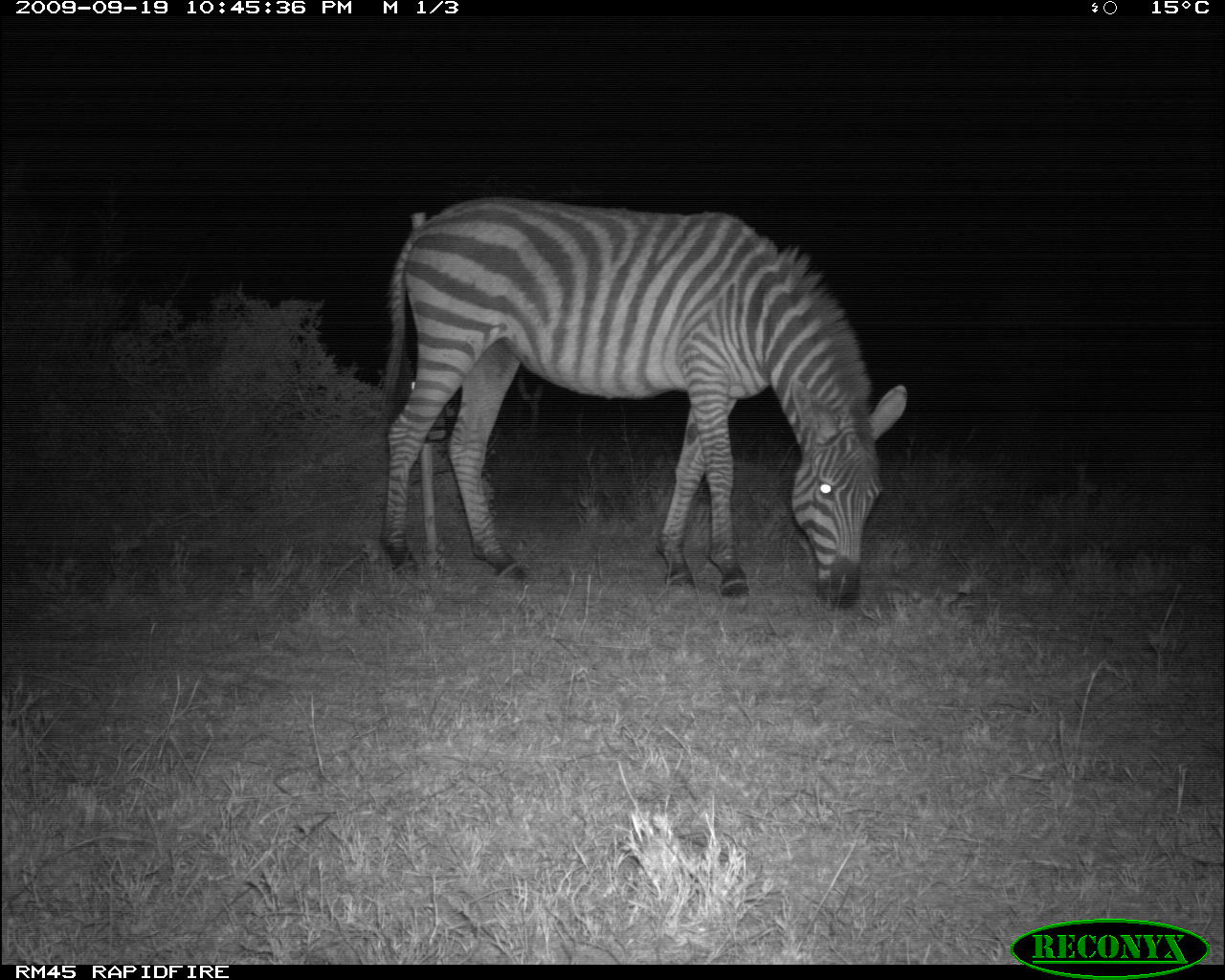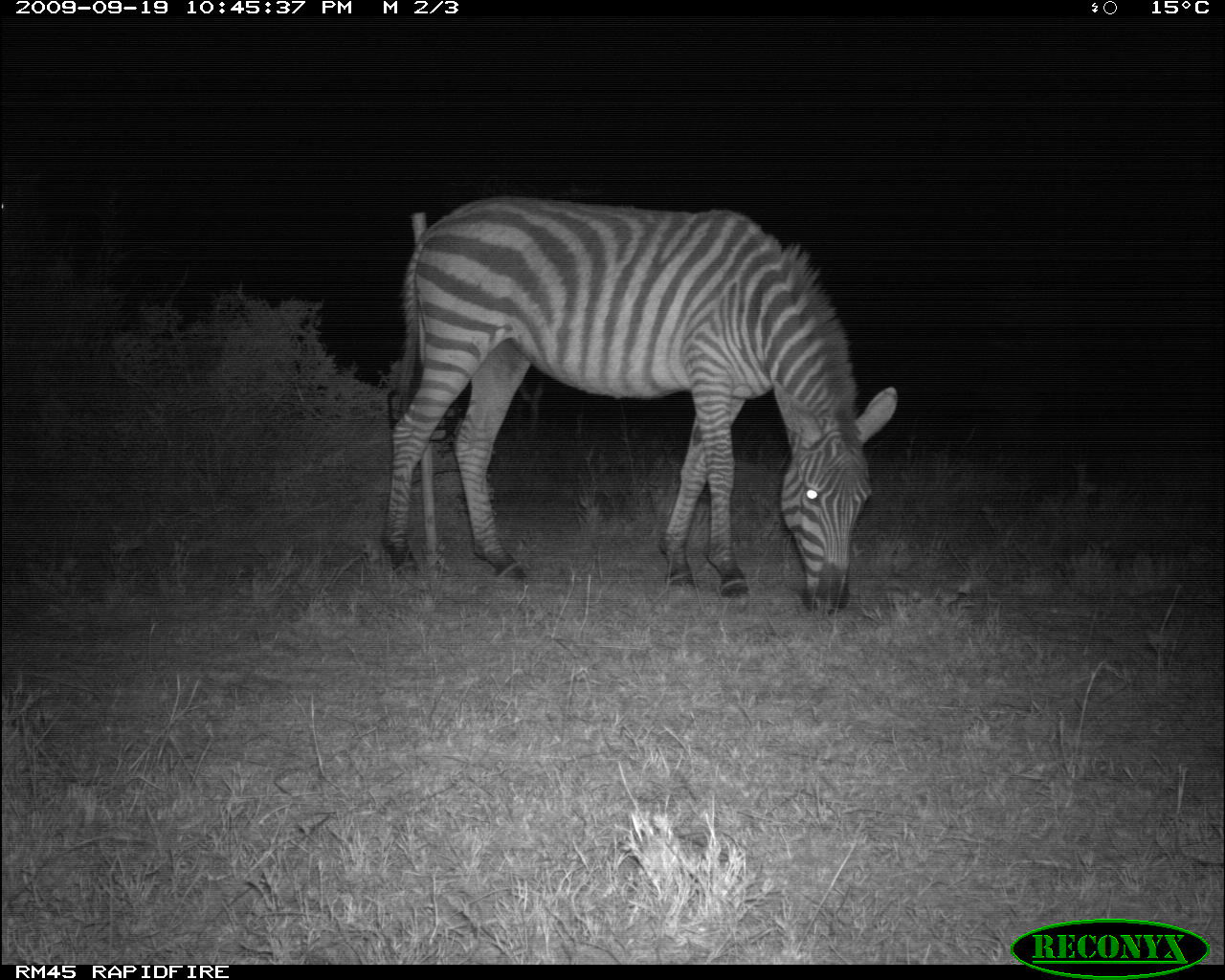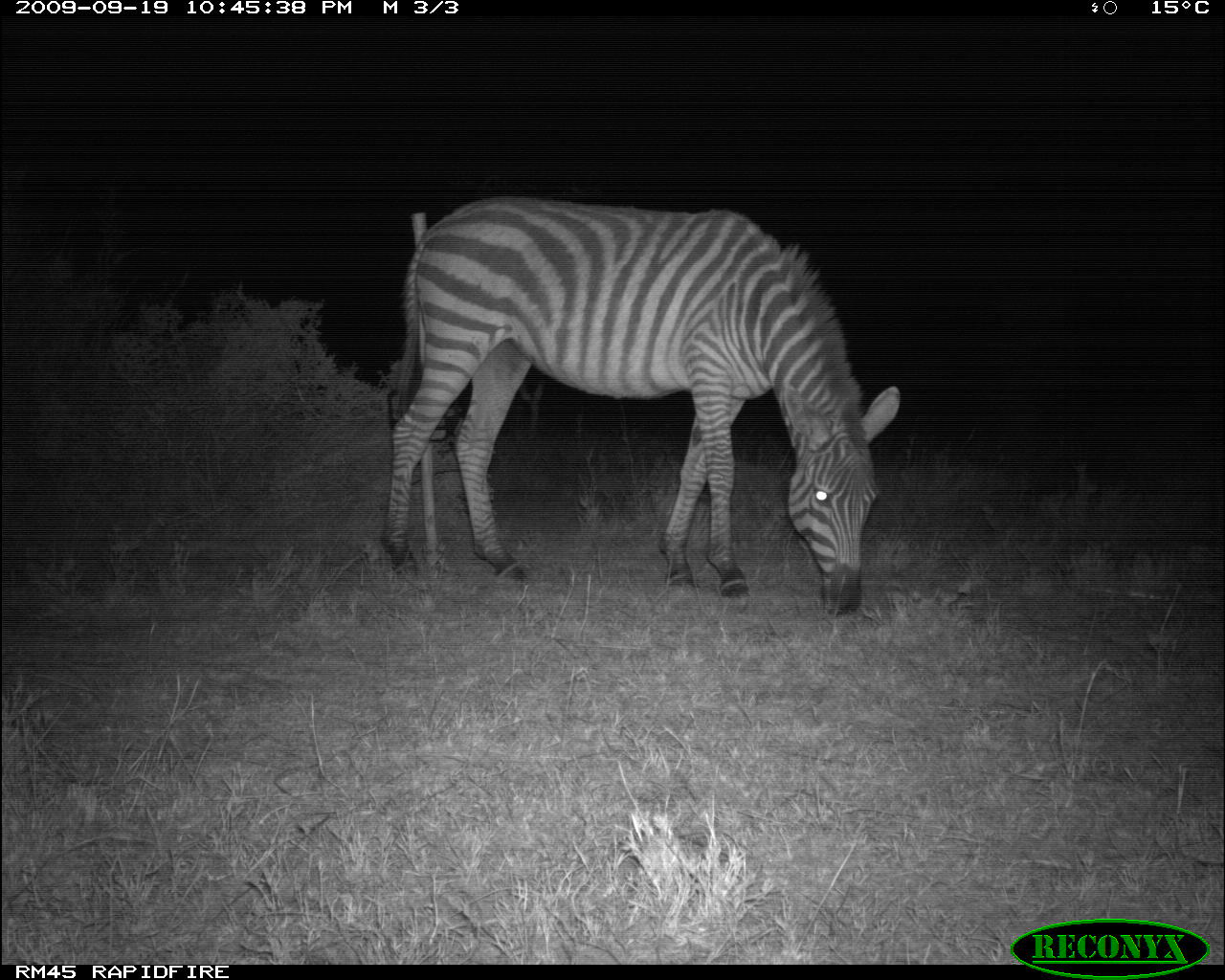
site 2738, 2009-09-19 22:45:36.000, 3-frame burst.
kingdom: Animalia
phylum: Chordata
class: Mammalia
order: Perissodactyla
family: Equidae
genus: Equus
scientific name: Equus quagga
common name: plains zebra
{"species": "Equus quagga (plains zebra)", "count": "1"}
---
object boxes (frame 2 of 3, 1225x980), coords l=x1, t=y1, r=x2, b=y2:
equus quagga: l=376, t=195, r=894, b=609